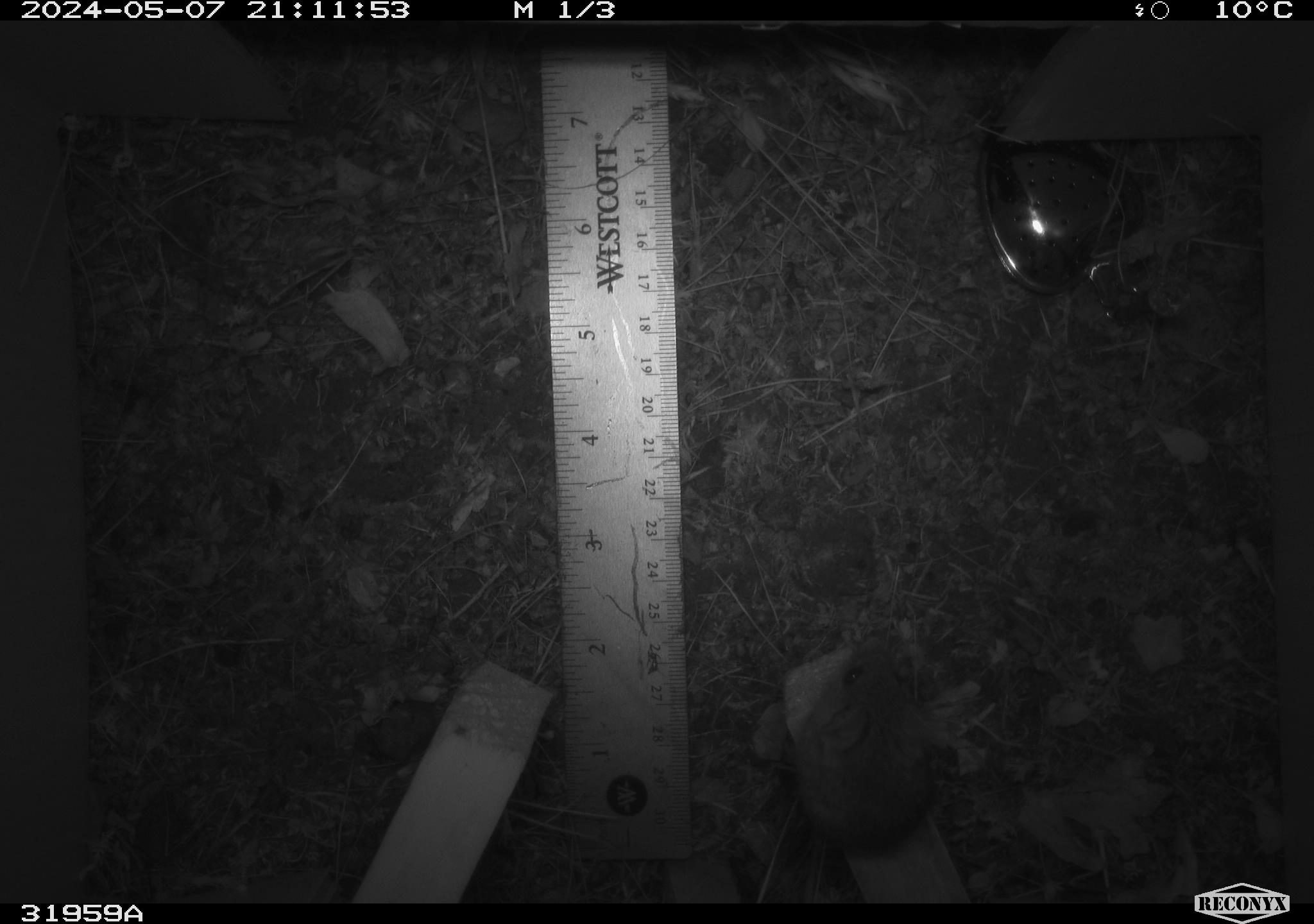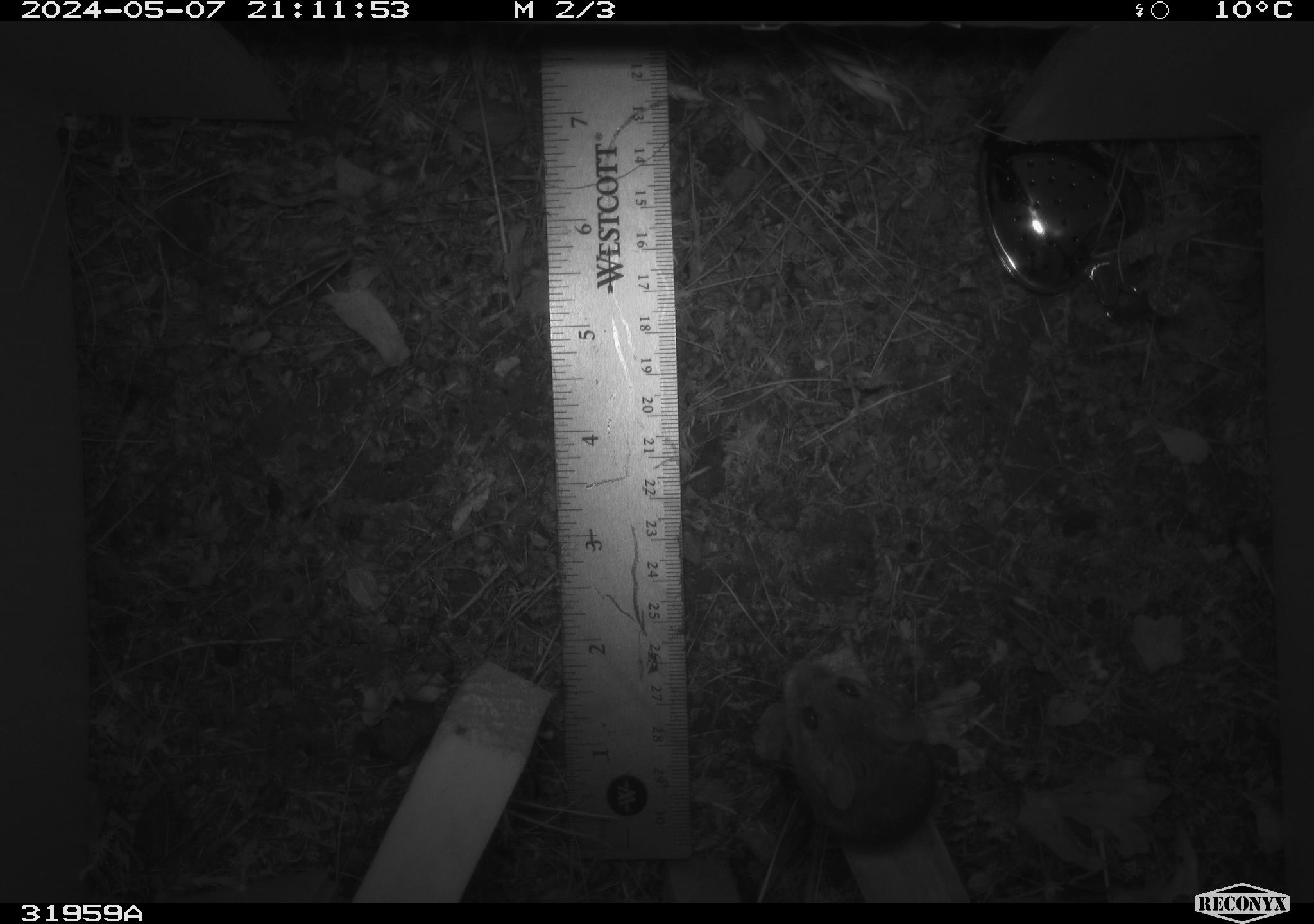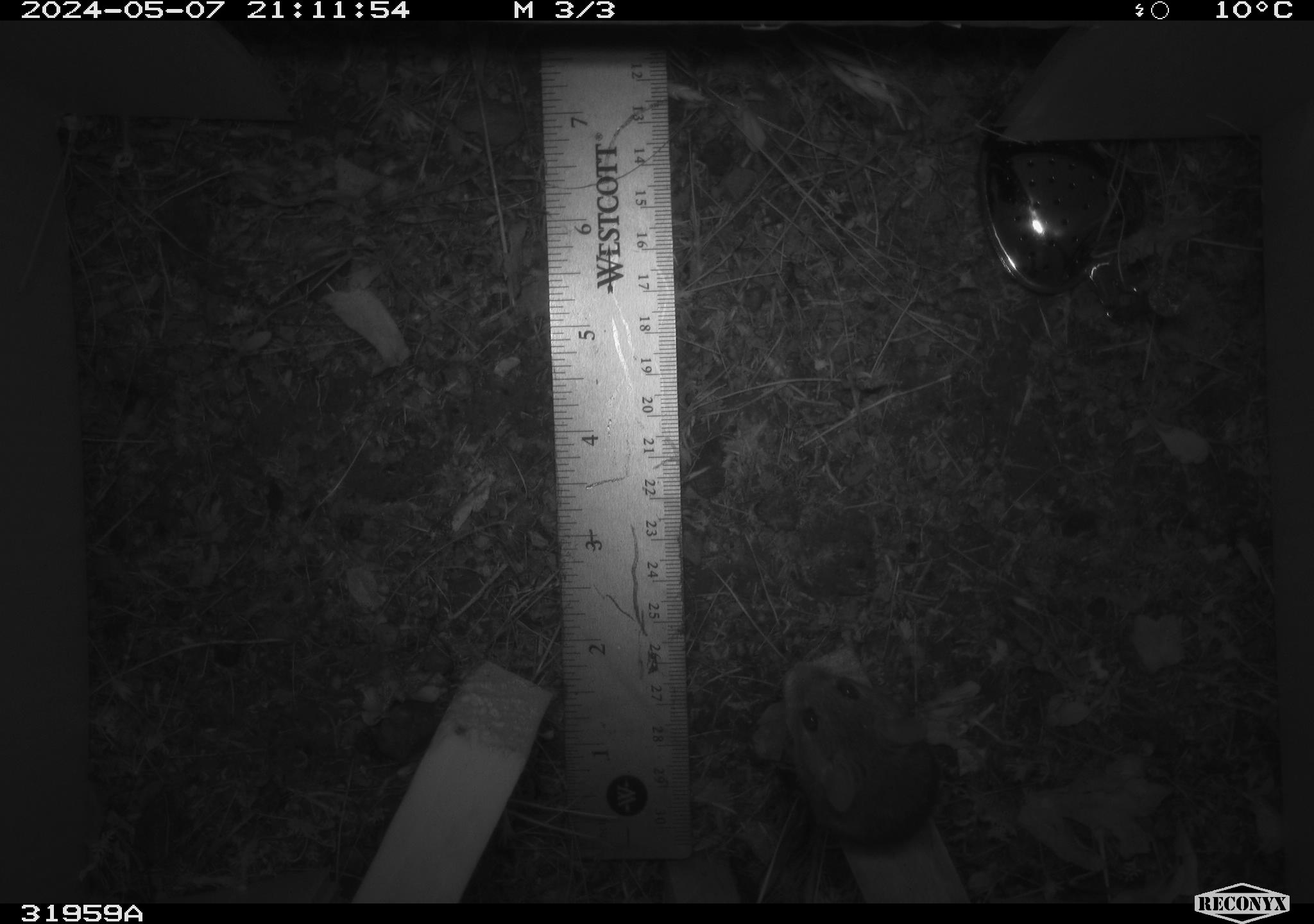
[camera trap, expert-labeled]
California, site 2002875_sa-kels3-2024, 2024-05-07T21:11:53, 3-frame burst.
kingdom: Animalia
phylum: Chordata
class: Mammalia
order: Rodentia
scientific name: Rodentia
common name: mouse species